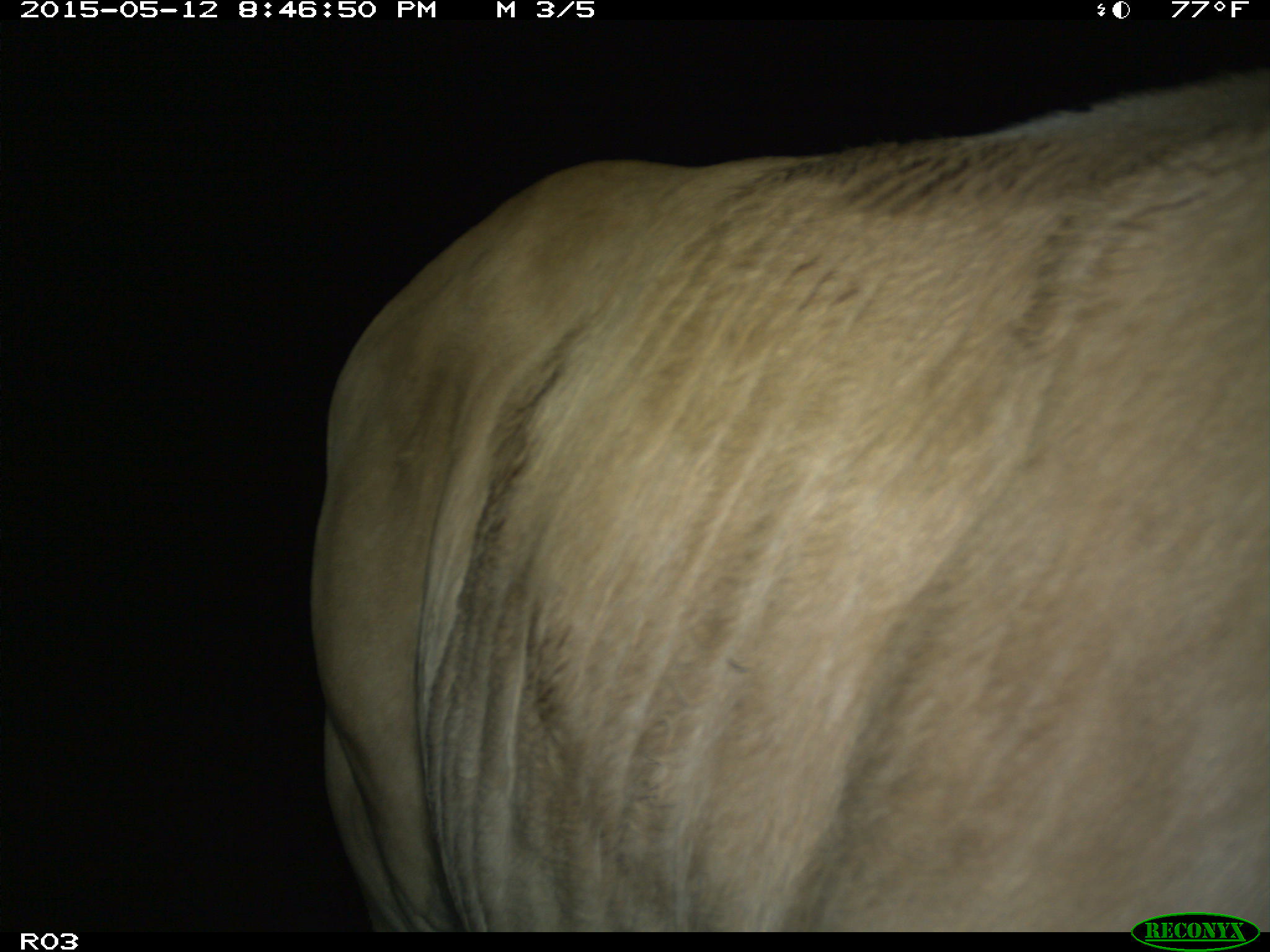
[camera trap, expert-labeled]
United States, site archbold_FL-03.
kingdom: Animalia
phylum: Chordata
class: Mammalia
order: Artiodactyla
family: Bovidae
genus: Bos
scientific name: Bos taurus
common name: domestic cow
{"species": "Bos taurus (domestic cow)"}